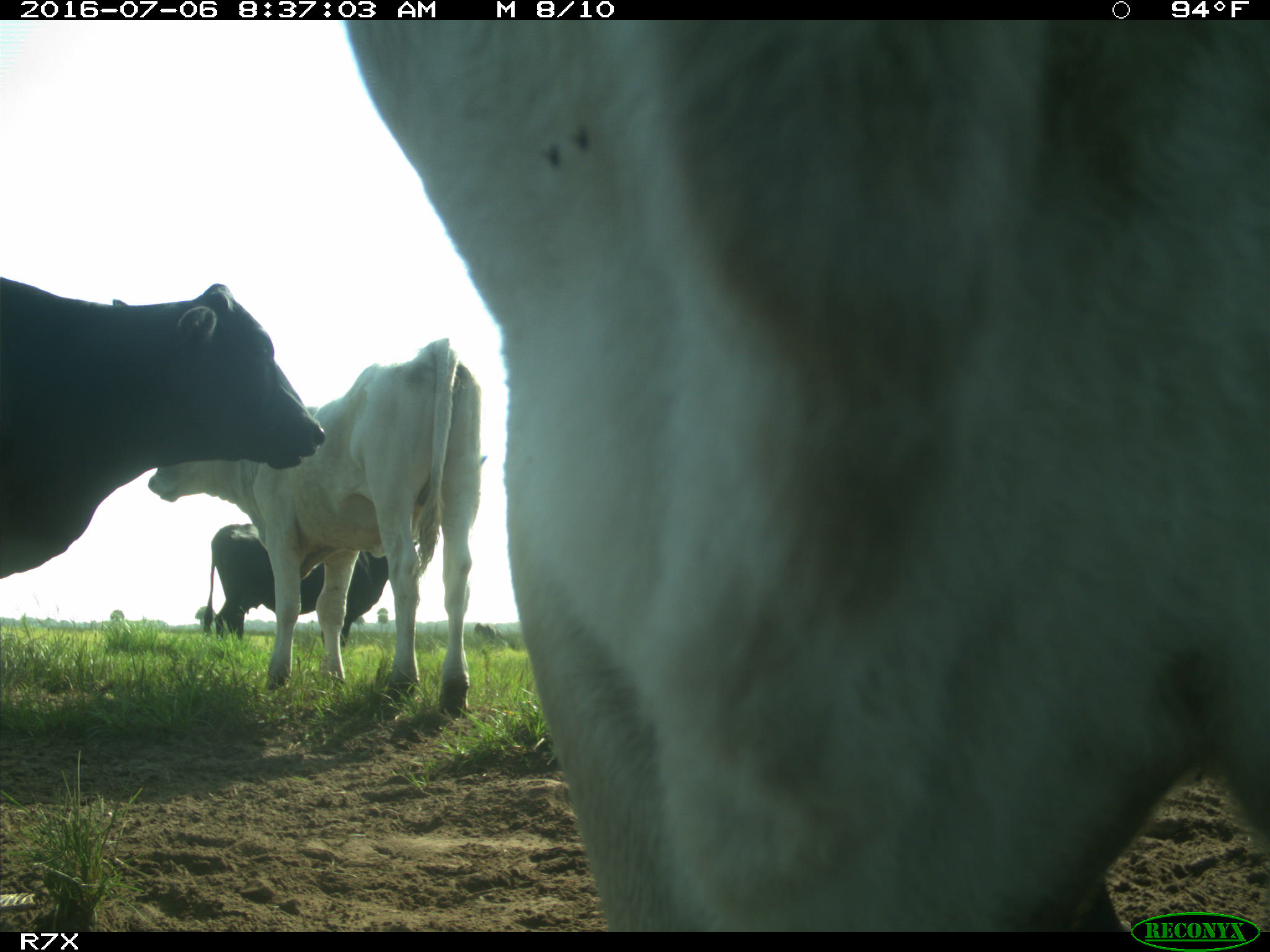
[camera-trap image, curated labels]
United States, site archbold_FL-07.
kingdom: Animalia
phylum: Chordata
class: Mammalia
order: Artiodactyla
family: Bovidae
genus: Bos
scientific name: Bos taurus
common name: domestic cow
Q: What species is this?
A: Bos taurus (domestic cow).